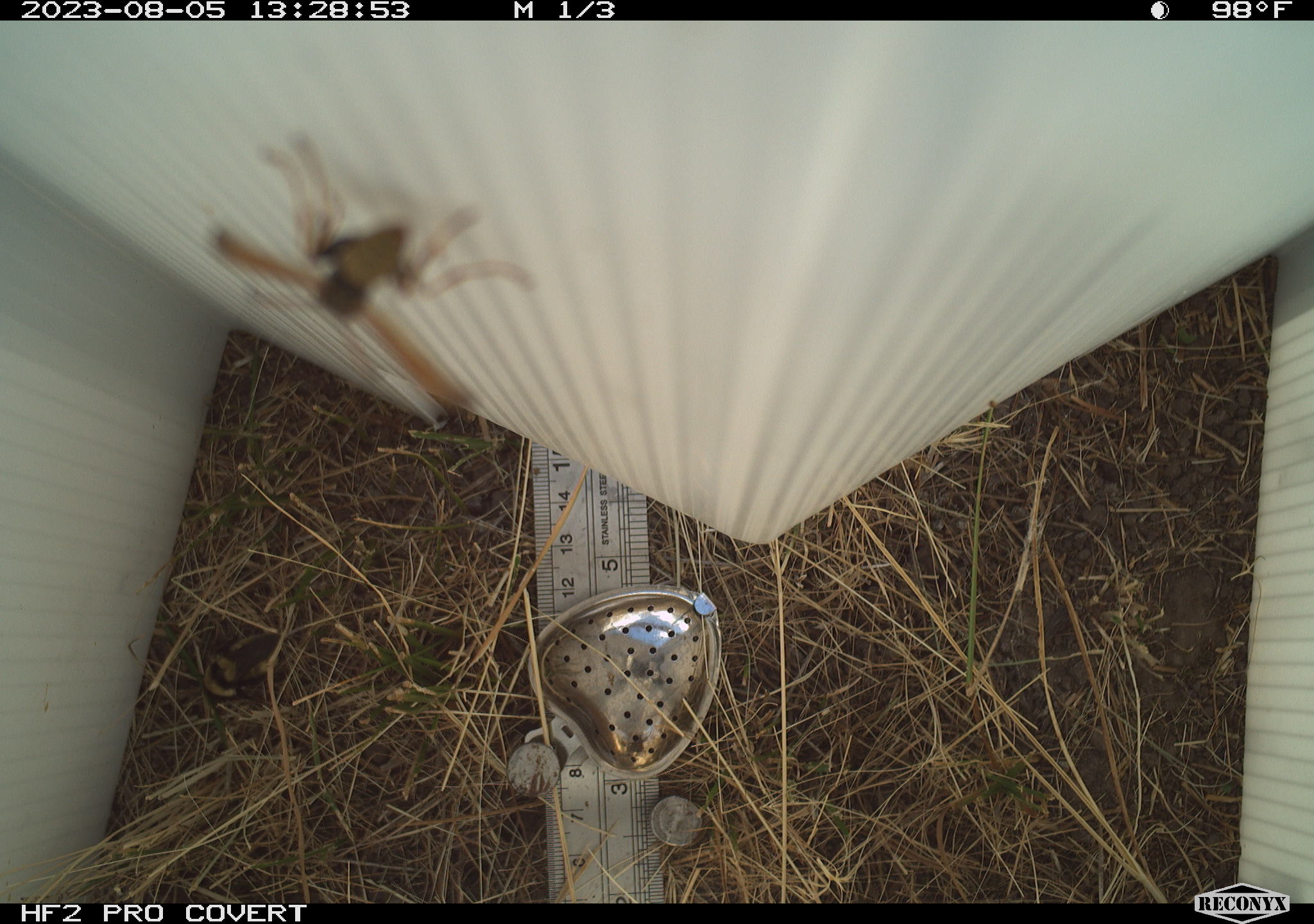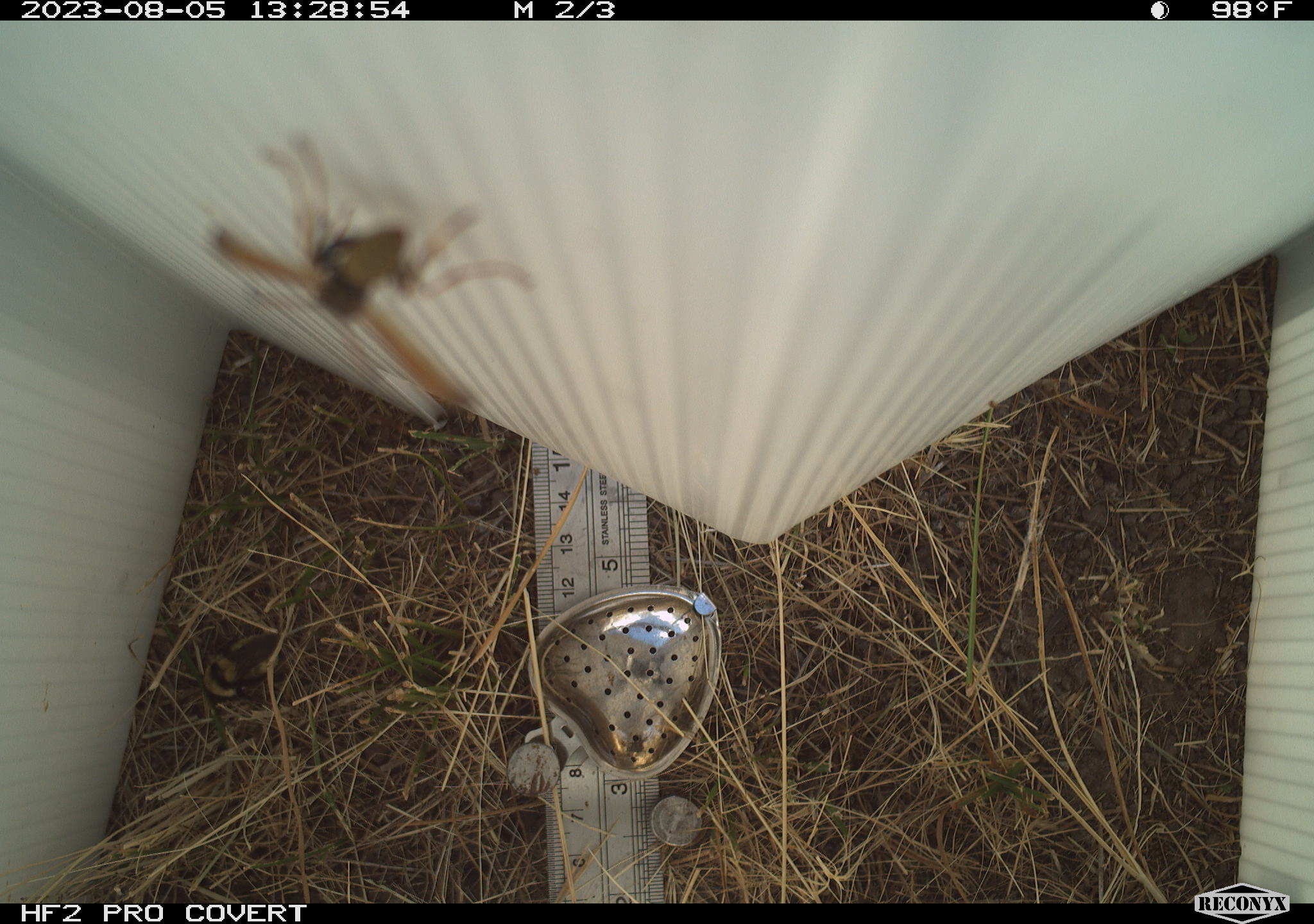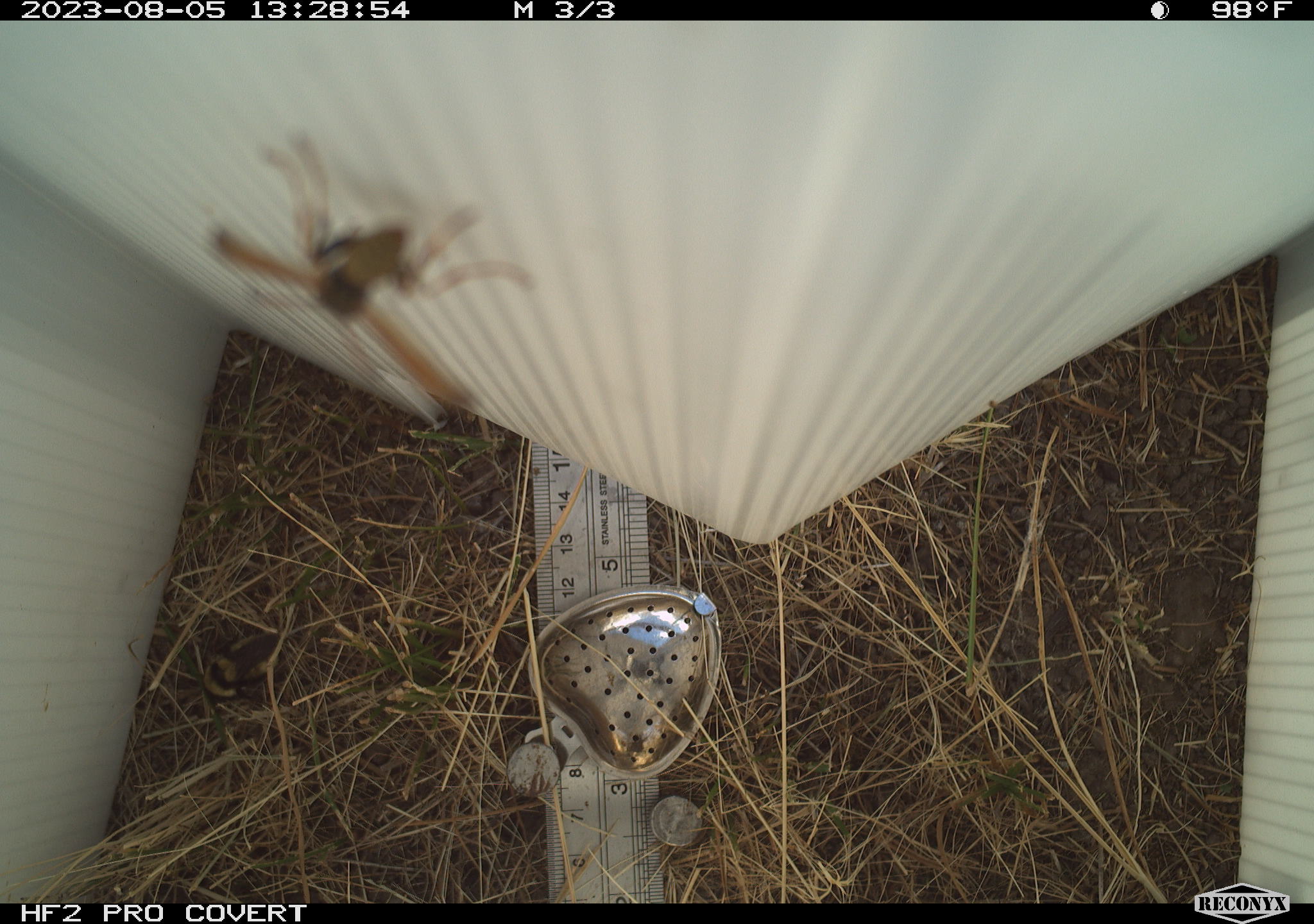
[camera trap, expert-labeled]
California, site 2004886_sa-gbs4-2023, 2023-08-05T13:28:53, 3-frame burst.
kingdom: Animalia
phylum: Arthropoda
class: Insecta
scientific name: Insecta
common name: insect